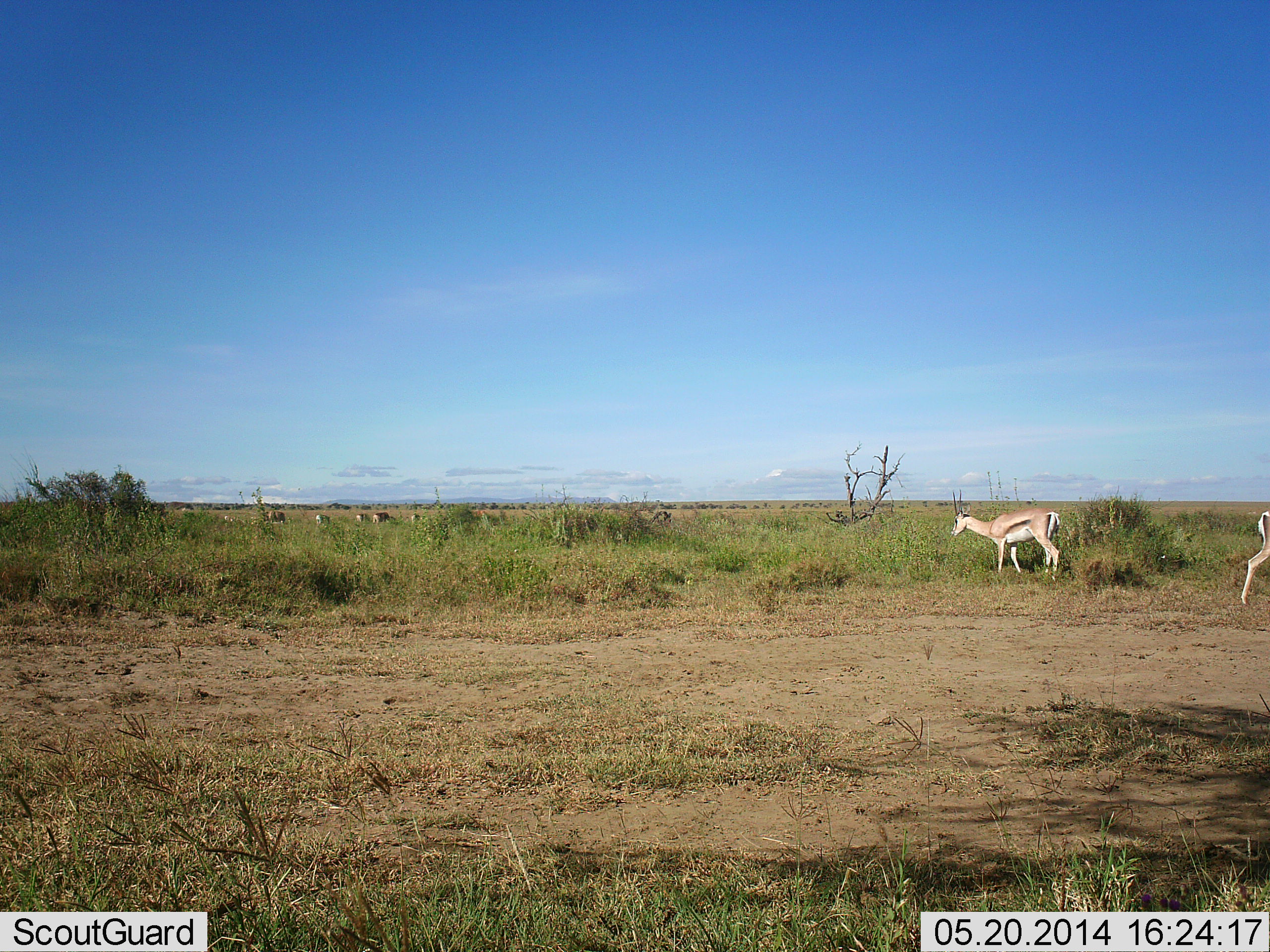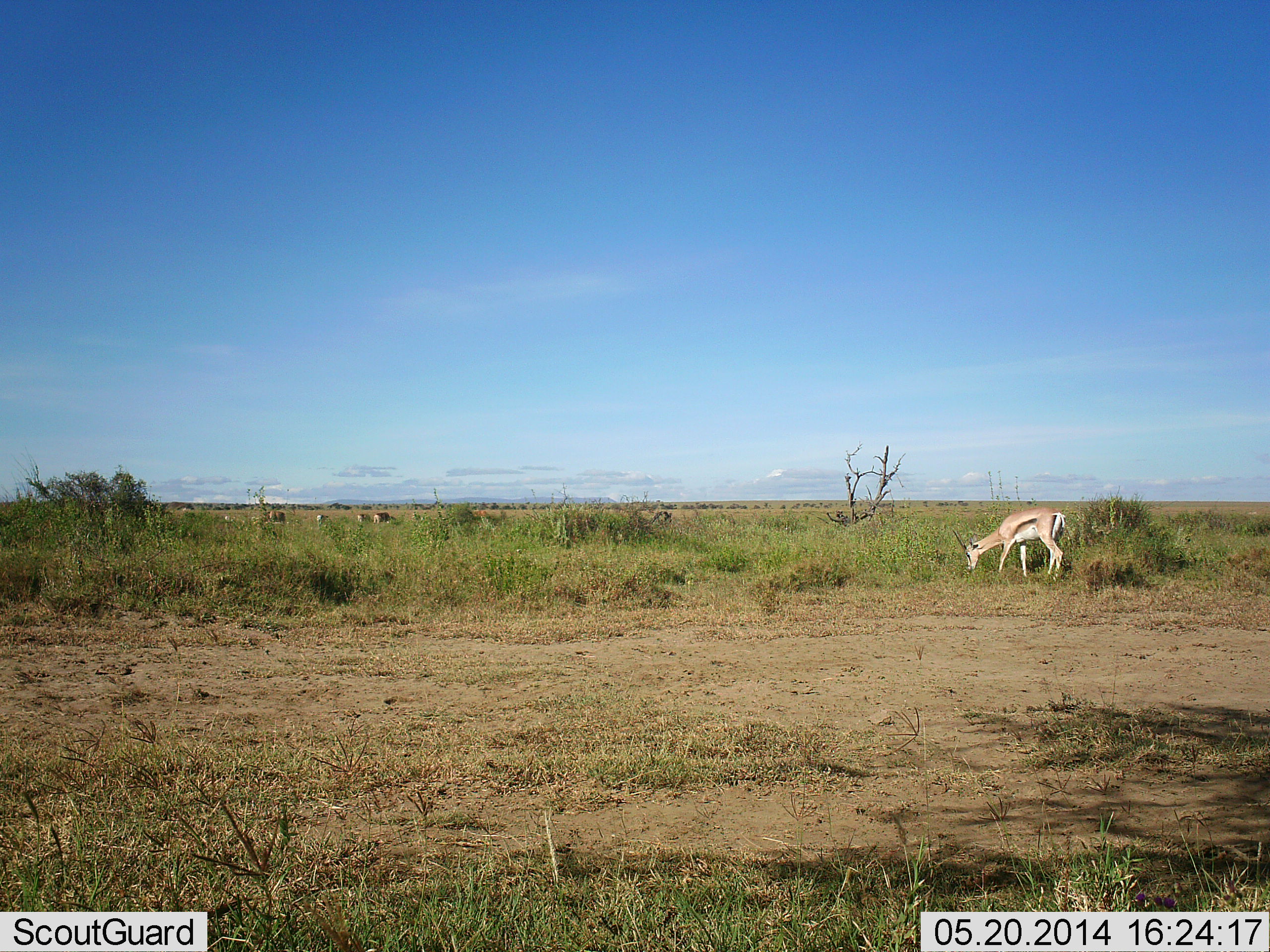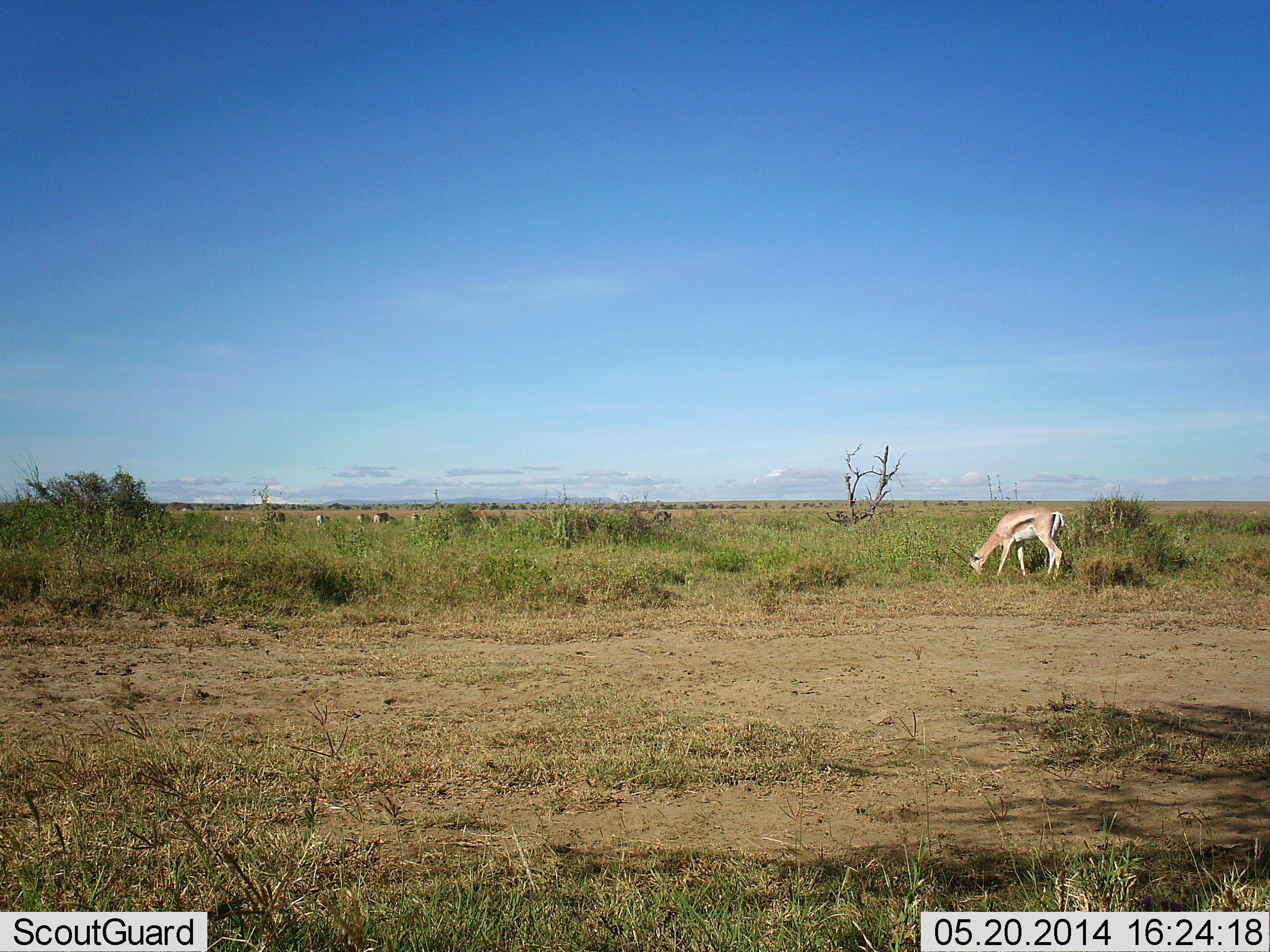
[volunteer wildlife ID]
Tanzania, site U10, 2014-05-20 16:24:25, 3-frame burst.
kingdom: Animalia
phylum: Chordata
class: Mammalia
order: Artiodactyla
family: Bovidae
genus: Eudorcas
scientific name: Eudorcas thomsonii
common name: thomson's gazelle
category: gazellethomsons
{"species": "gazellethomsons (thomson's gazelle) (Eudorcas thomsonii)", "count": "2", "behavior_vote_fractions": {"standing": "40%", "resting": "0%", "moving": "50%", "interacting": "0%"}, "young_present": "0%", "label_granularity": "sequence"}